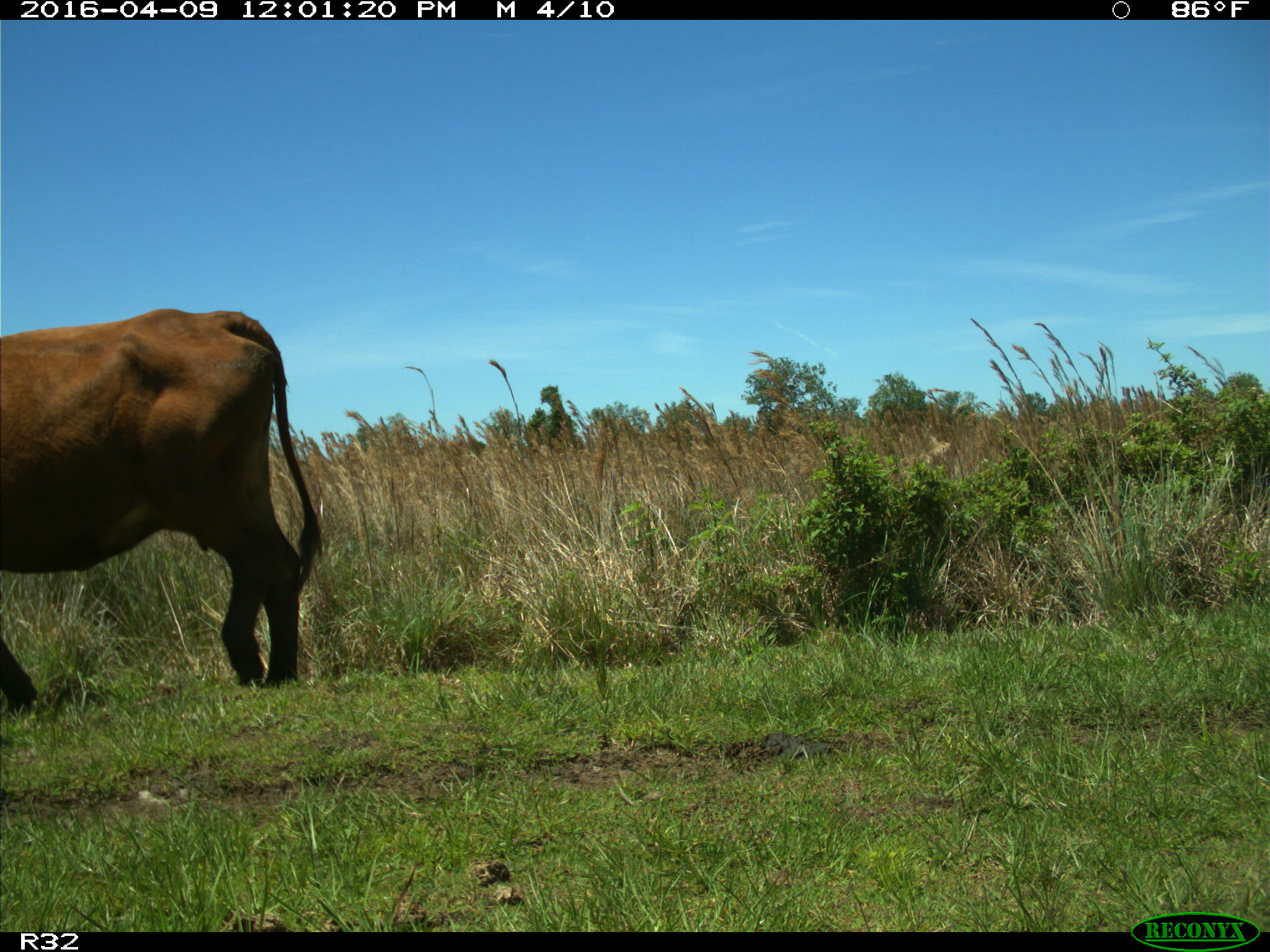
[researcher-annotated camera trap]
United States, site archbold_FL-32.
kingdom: Animalia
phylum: Chordata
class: Mammalia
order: Artiodactyla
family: Bovidae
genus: Bos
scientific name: Bos taurus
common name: domestic cow